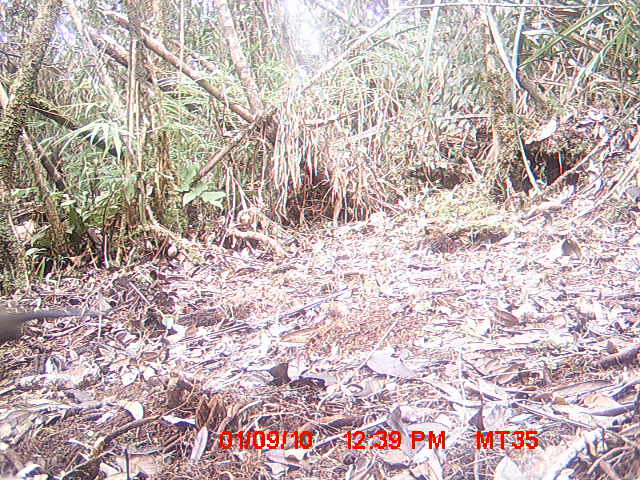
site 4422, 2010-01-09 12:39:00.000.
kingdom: Animalia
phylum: Chordata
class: Aves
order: Cuculiformes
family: Cuculidae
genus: Coua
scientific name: Coua serriana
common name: red-breasted coua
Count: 1.